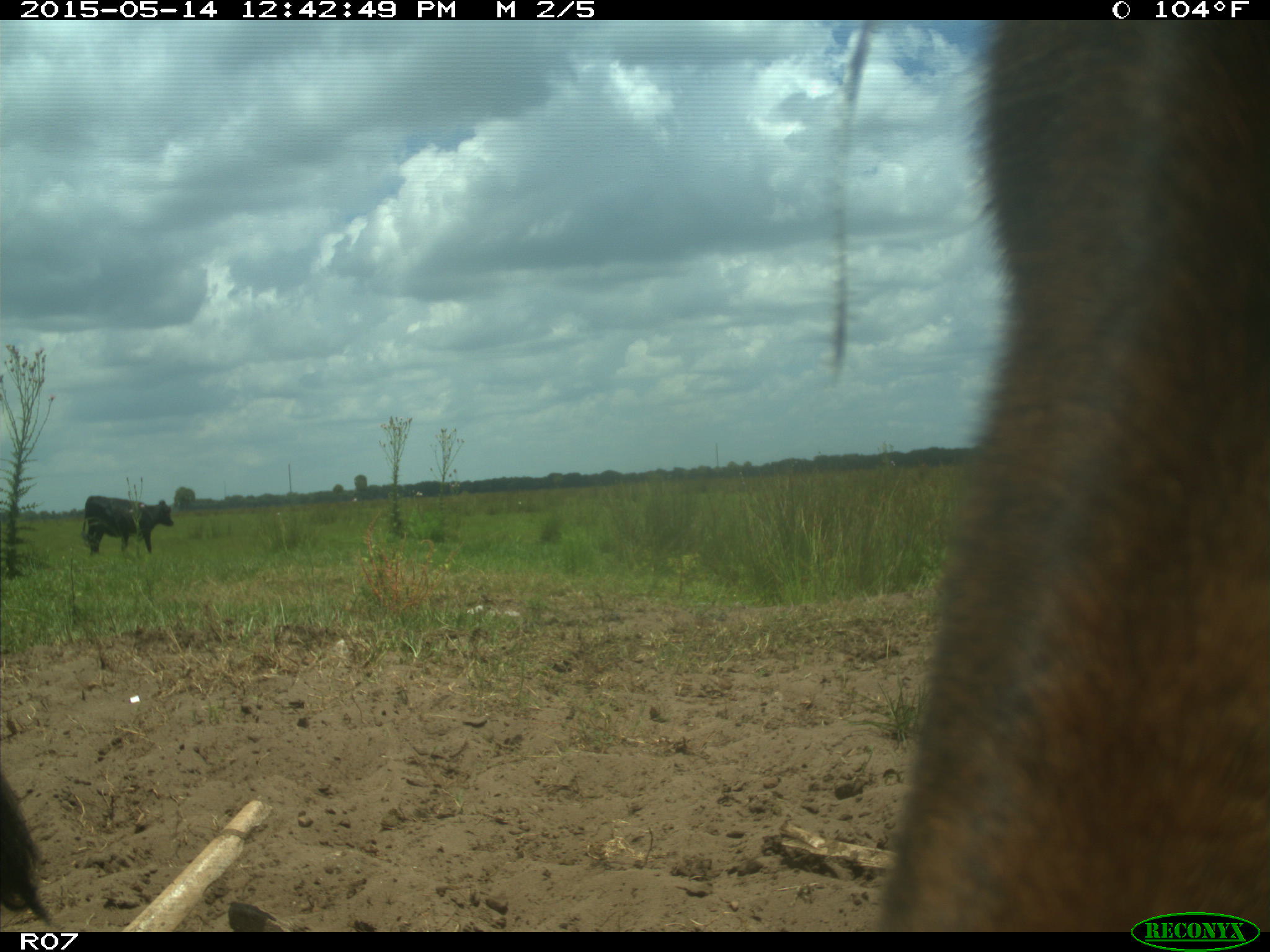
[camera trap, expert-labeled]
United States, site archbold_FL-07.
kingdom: Animalia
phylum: Chordata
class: Mammalia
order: Artiodactyla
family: Bovidae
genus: Bos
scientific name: Bos taurus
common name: domestic cow